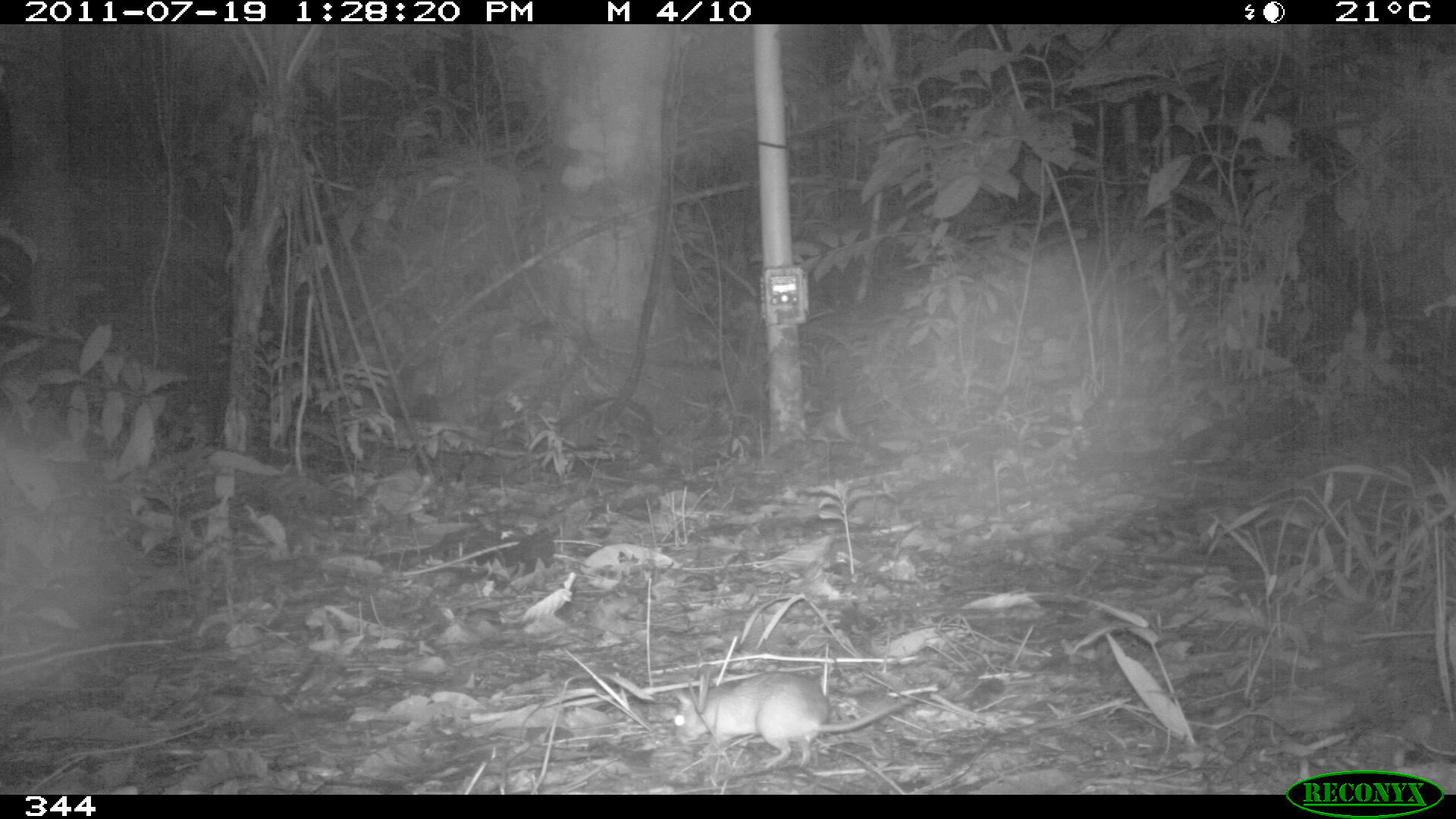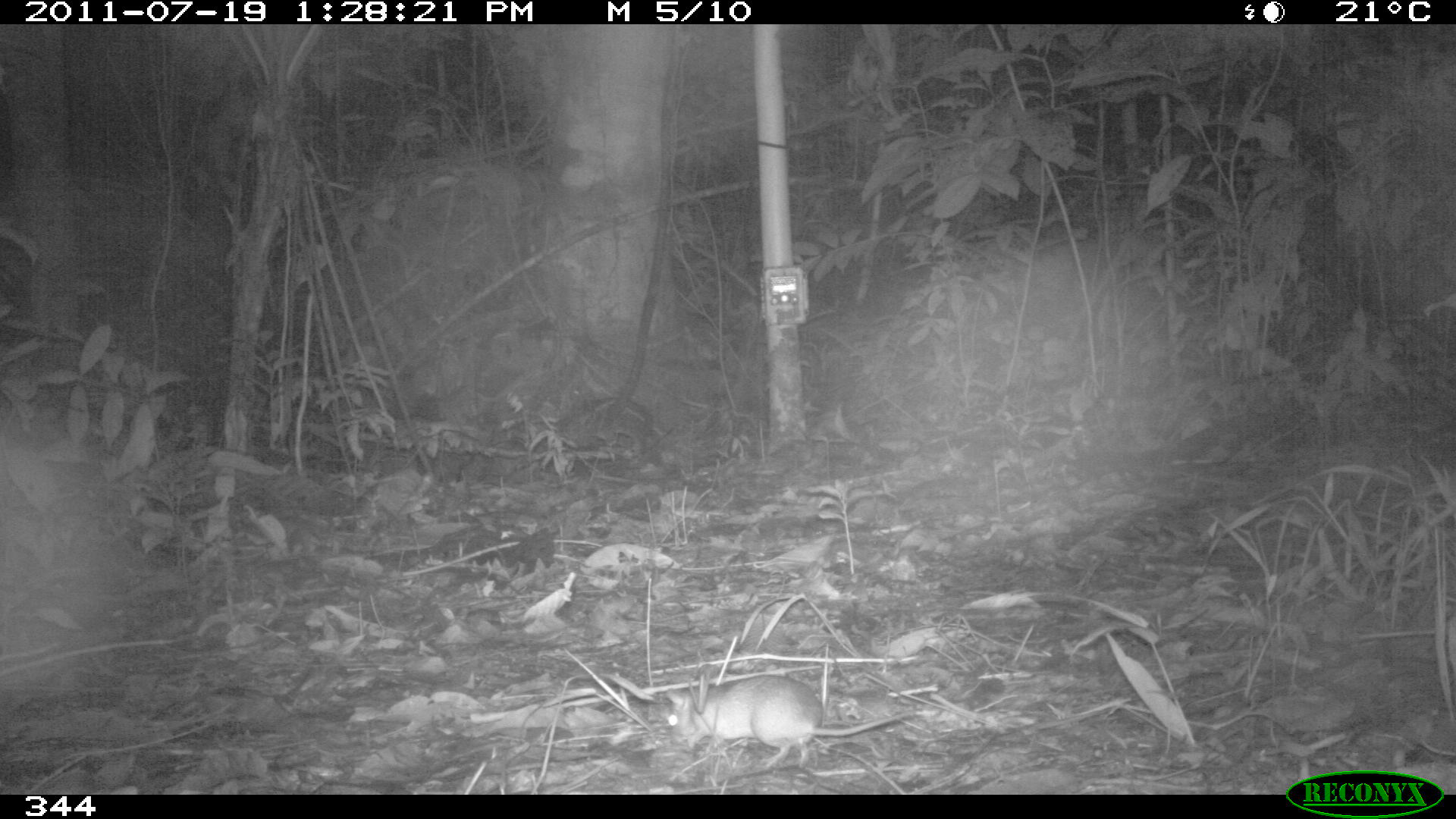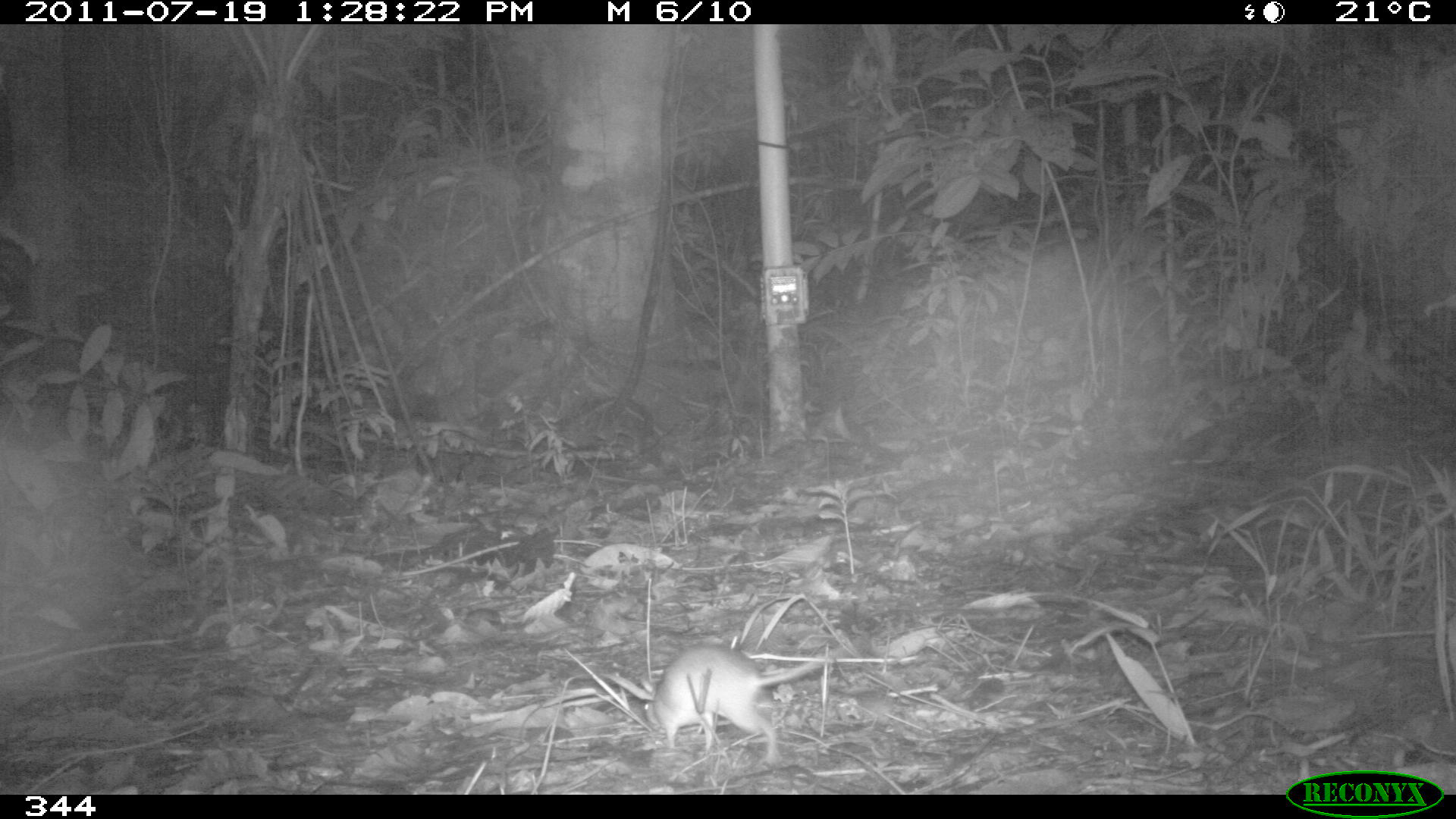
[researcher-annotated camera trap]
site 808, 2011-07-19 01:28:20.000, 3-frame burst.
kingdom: Animalia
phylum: Chordata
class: Mammalia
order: Rodentia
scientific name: Rodentia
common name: rodents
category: unknown rodent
Unknown rodent (rodents) (Rodentia).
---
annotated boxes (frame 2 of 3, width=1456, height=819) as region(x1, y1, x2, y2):
unknown rodent: region(664, 674, 915, 767)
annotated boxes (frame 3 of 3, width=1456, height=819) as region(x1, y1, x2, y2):
unknown rodent: region(644, 641, 852, 769)